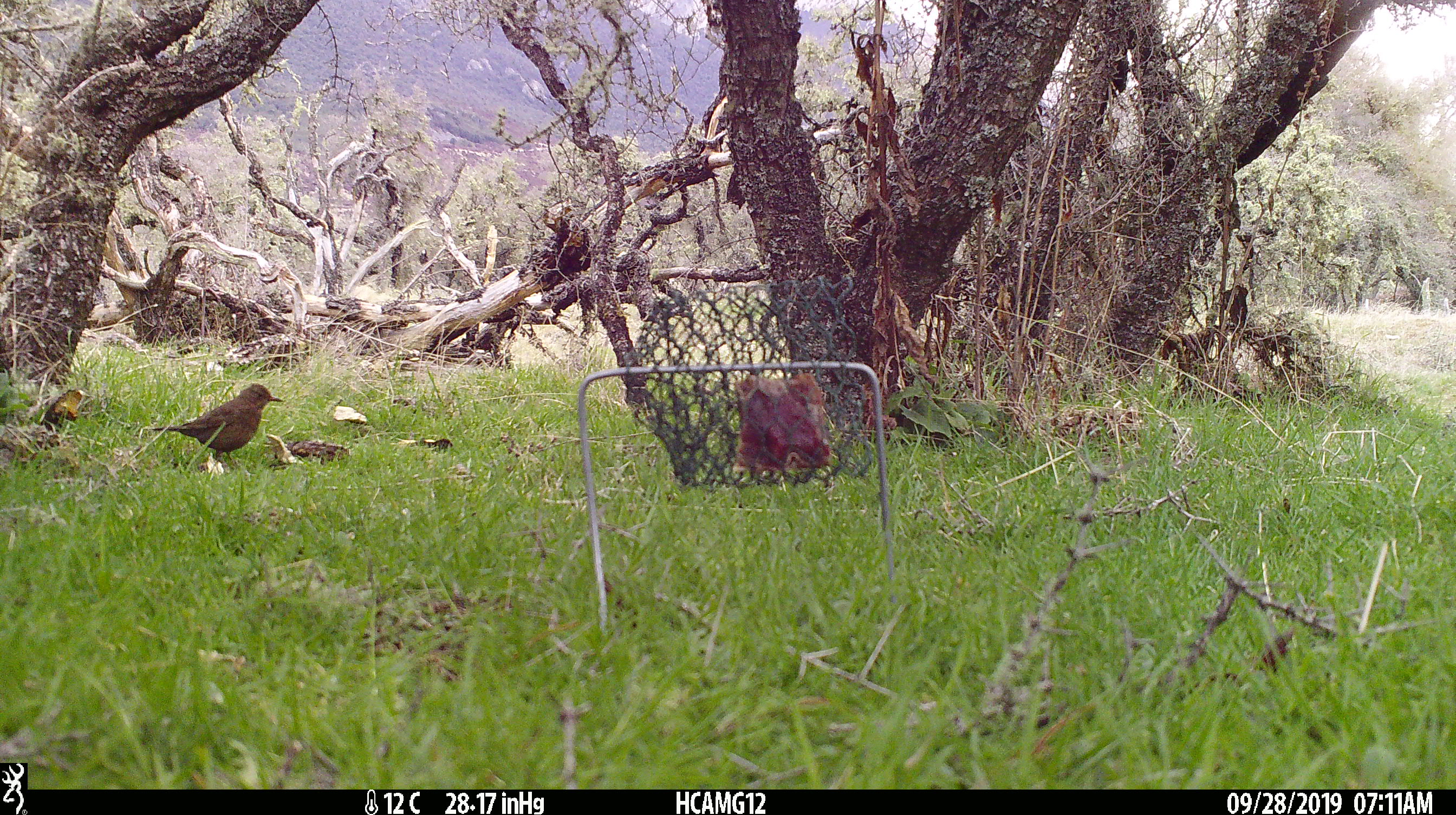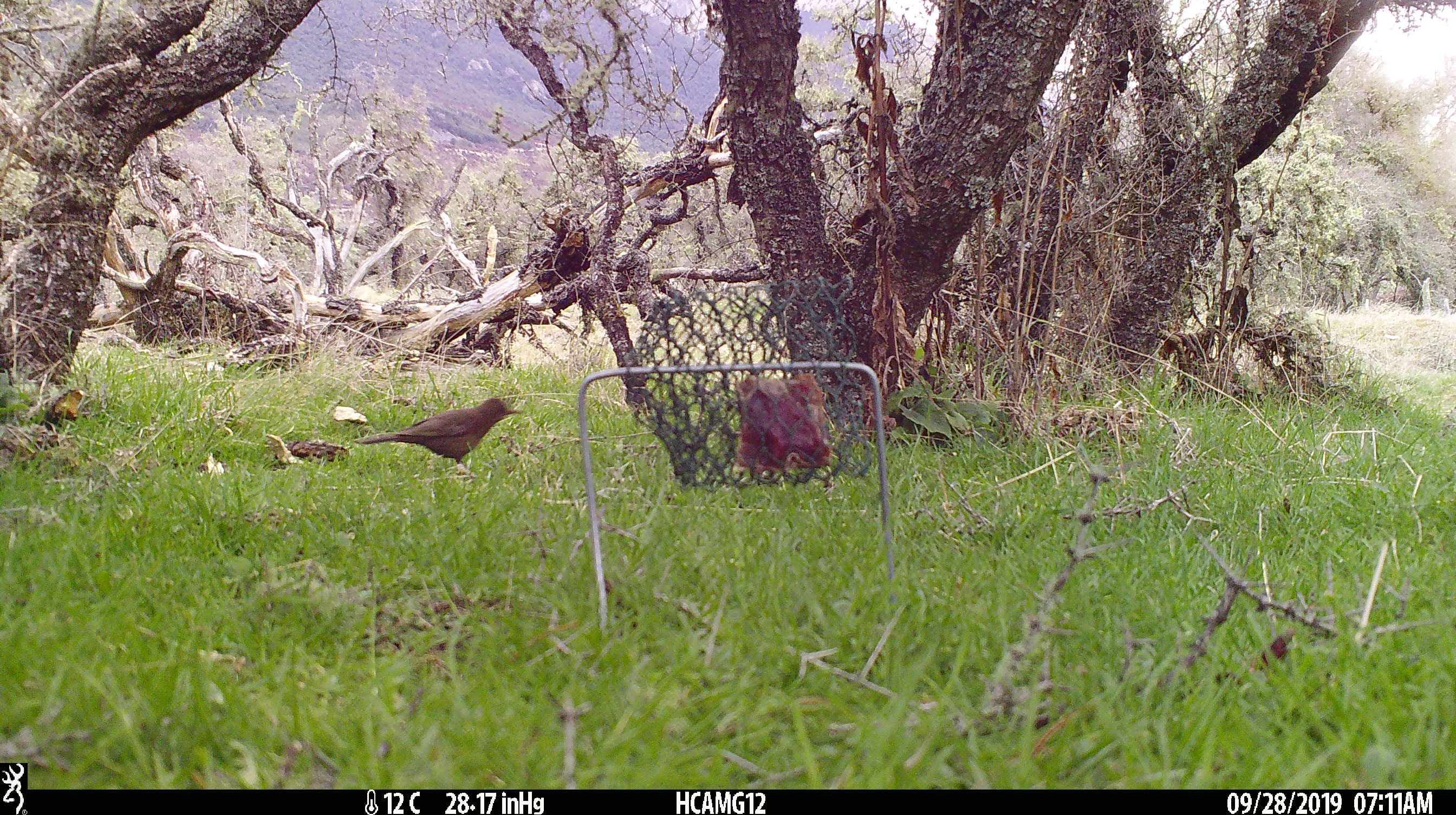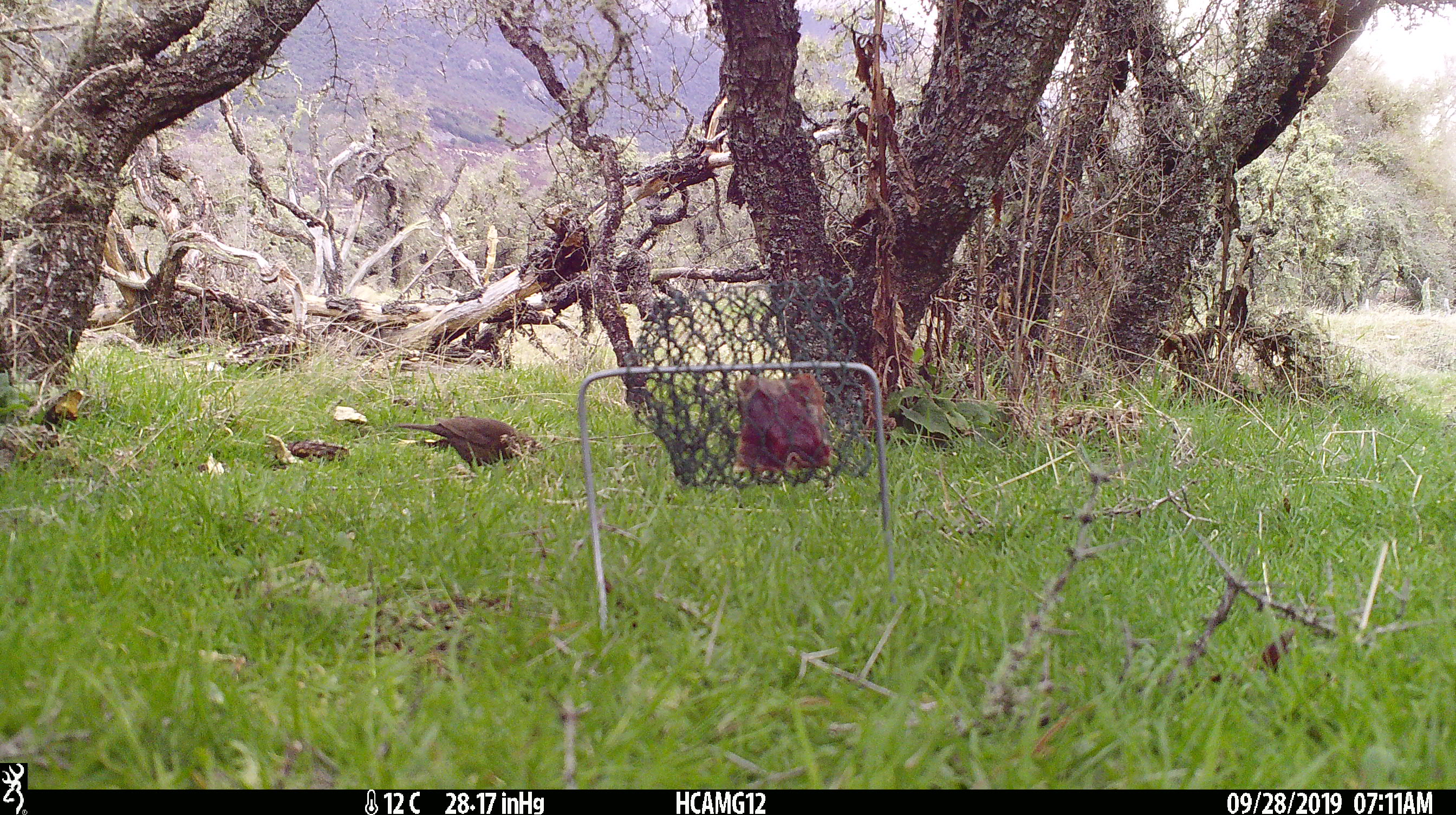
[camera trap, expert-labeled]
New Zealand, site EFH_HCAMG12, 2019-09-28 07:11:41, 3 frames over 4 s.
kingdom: Animalia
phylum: Chordata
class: Aves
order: Passeriformes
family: Turdidae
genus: Turdus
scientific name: Turdus merula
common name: eurasian blackbird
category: blackbird